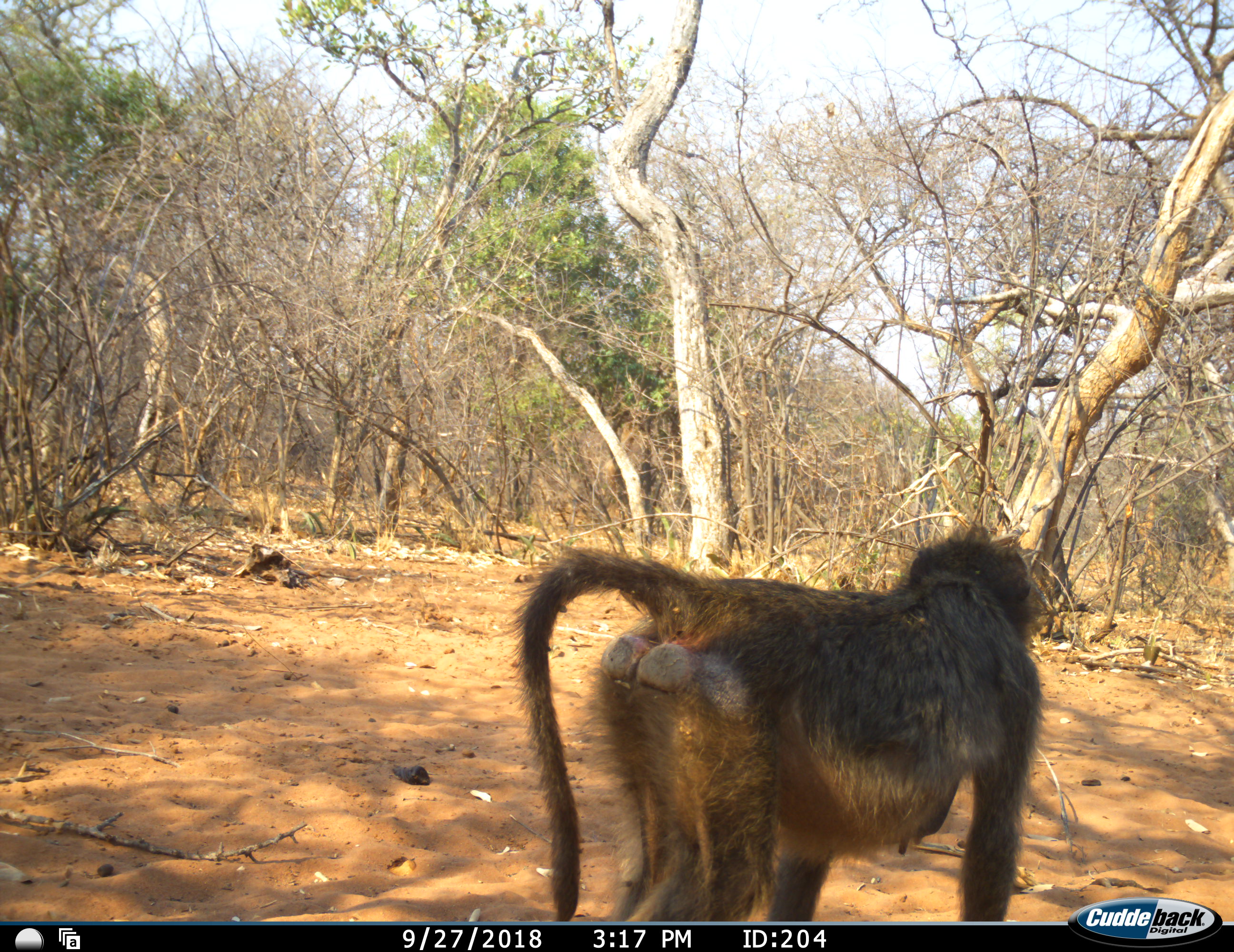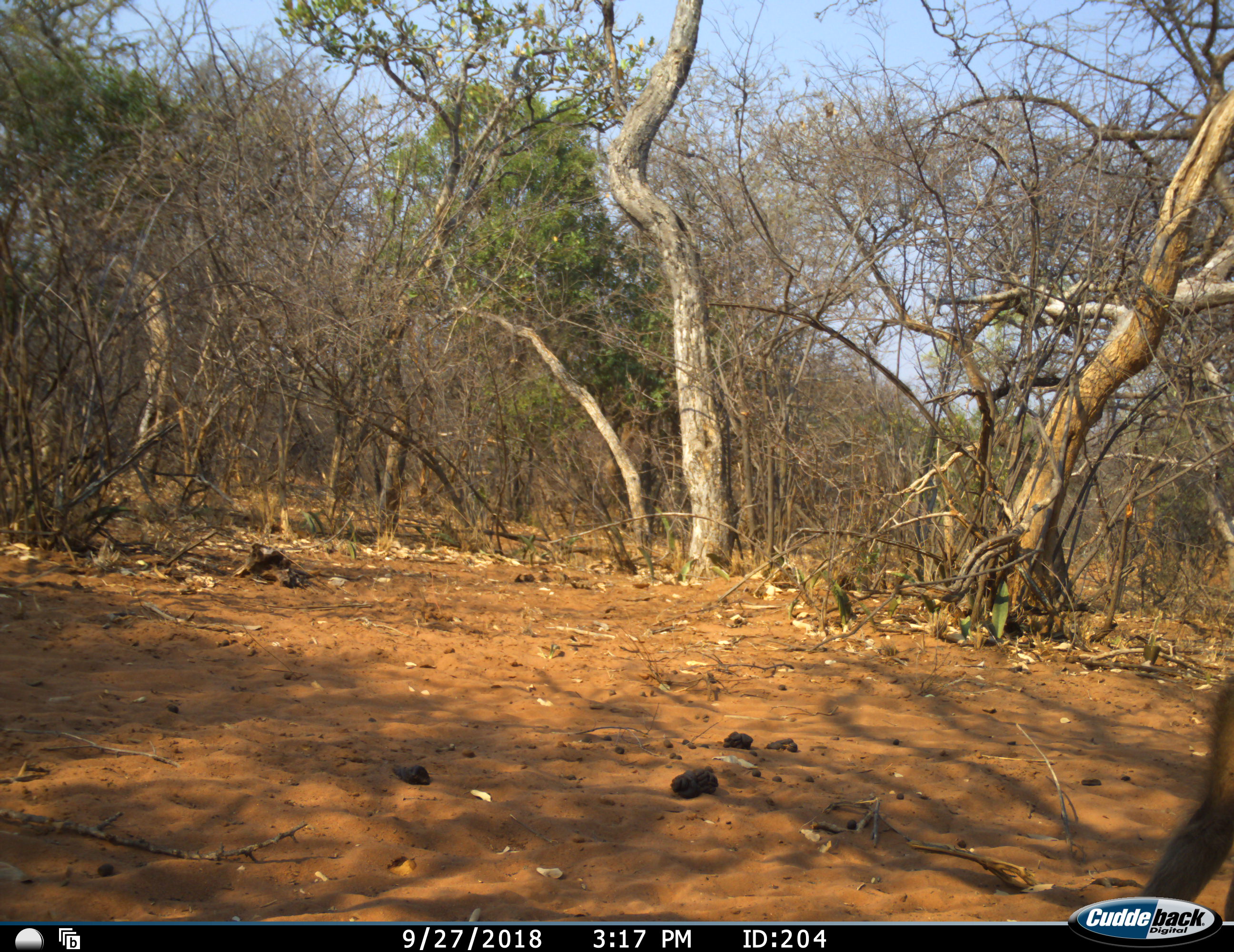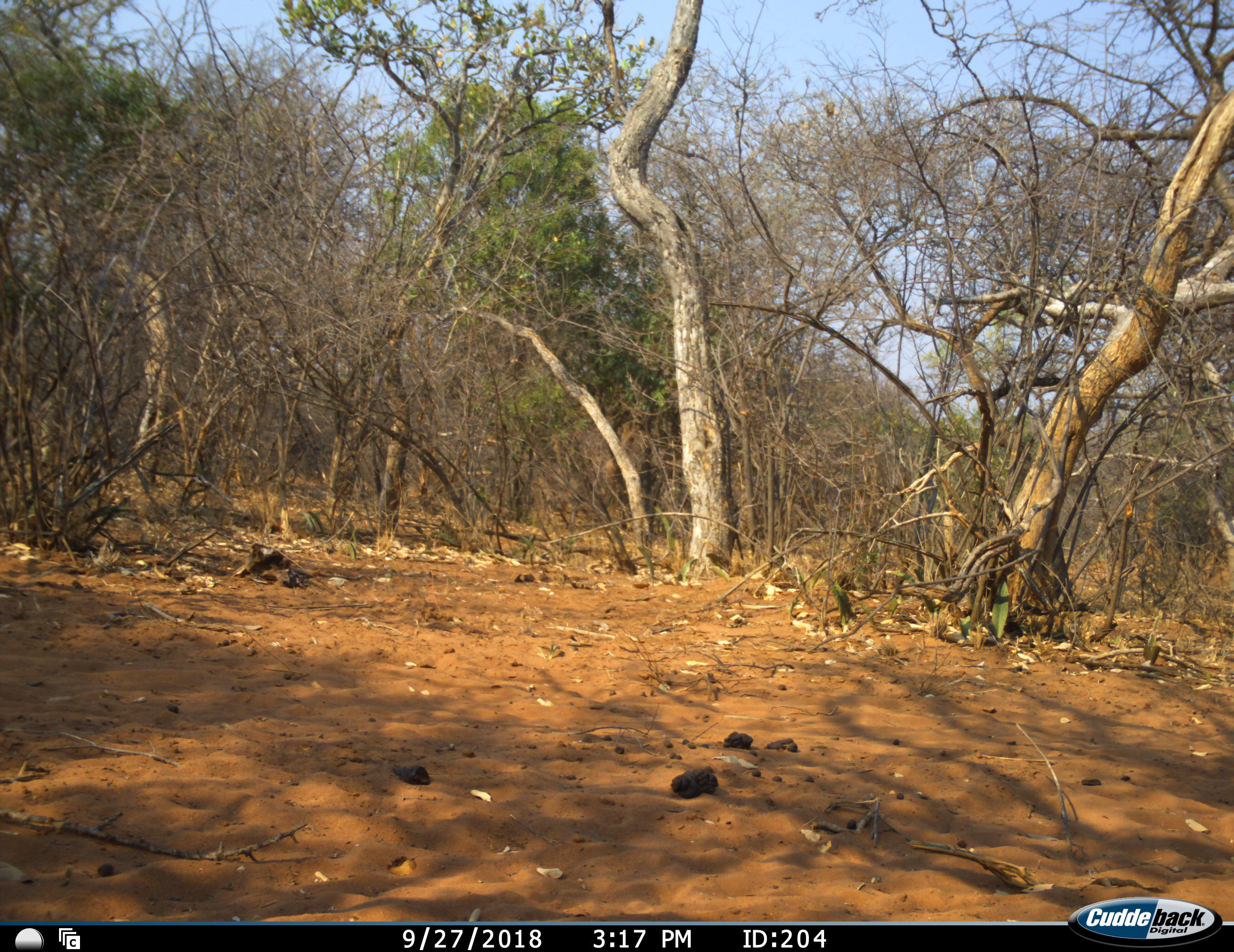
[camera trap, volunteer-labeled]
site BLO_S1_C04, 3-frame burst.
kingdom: Animalia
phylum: Chordata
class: Mammalia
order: Primates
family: Cercopithecidae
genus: Papio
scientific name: Papio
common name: baboon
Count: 1.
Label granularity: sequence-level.